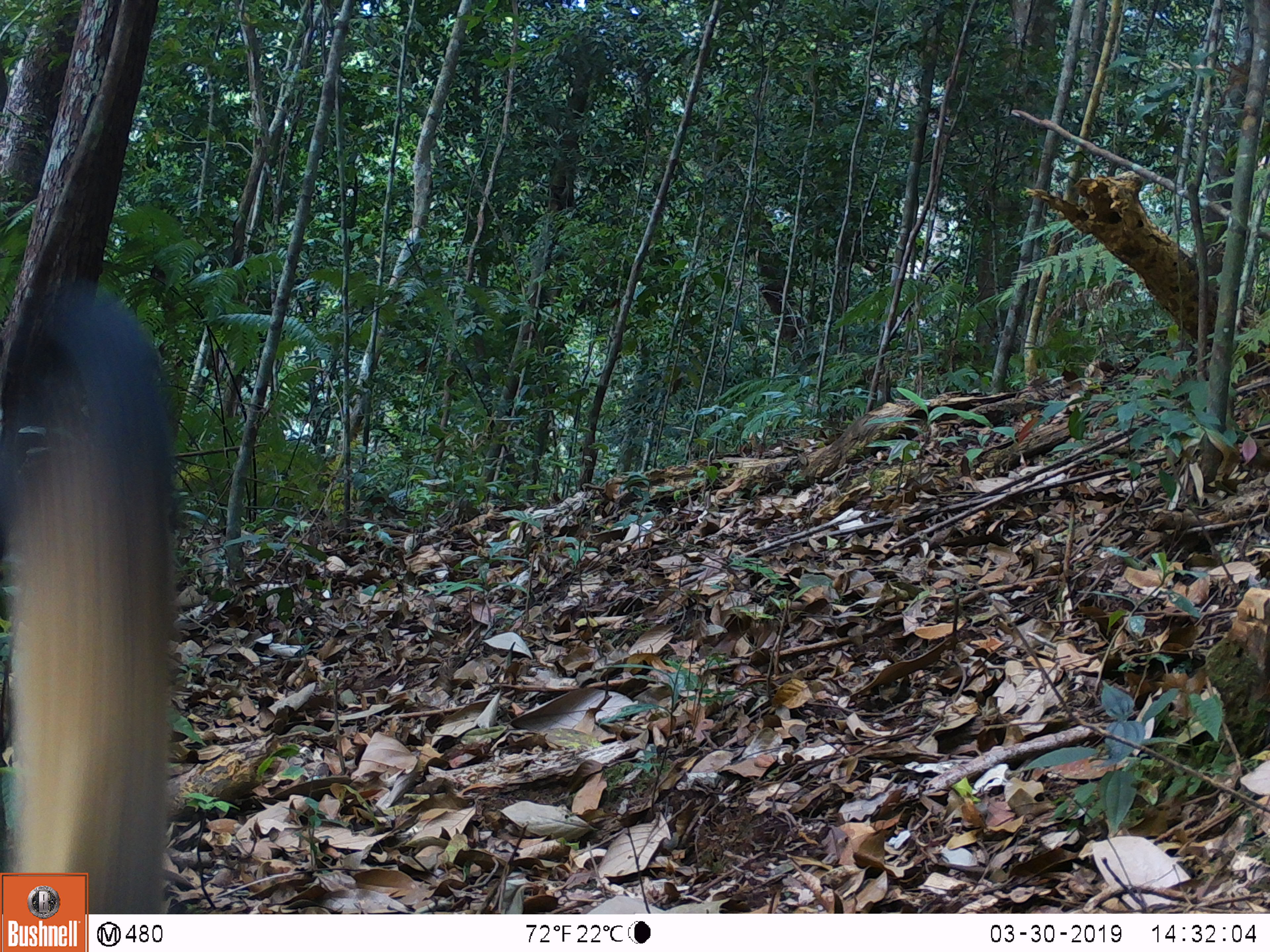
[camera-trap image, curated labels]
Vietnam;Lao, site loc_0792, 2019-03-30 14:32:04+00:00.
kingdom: Animalia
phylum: Chordata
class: Mammalia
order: Carnivora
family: Mustelidae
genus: Martes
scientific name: Martes flavigula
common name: yellow-throated marten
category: yellow throated marten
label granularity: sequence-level